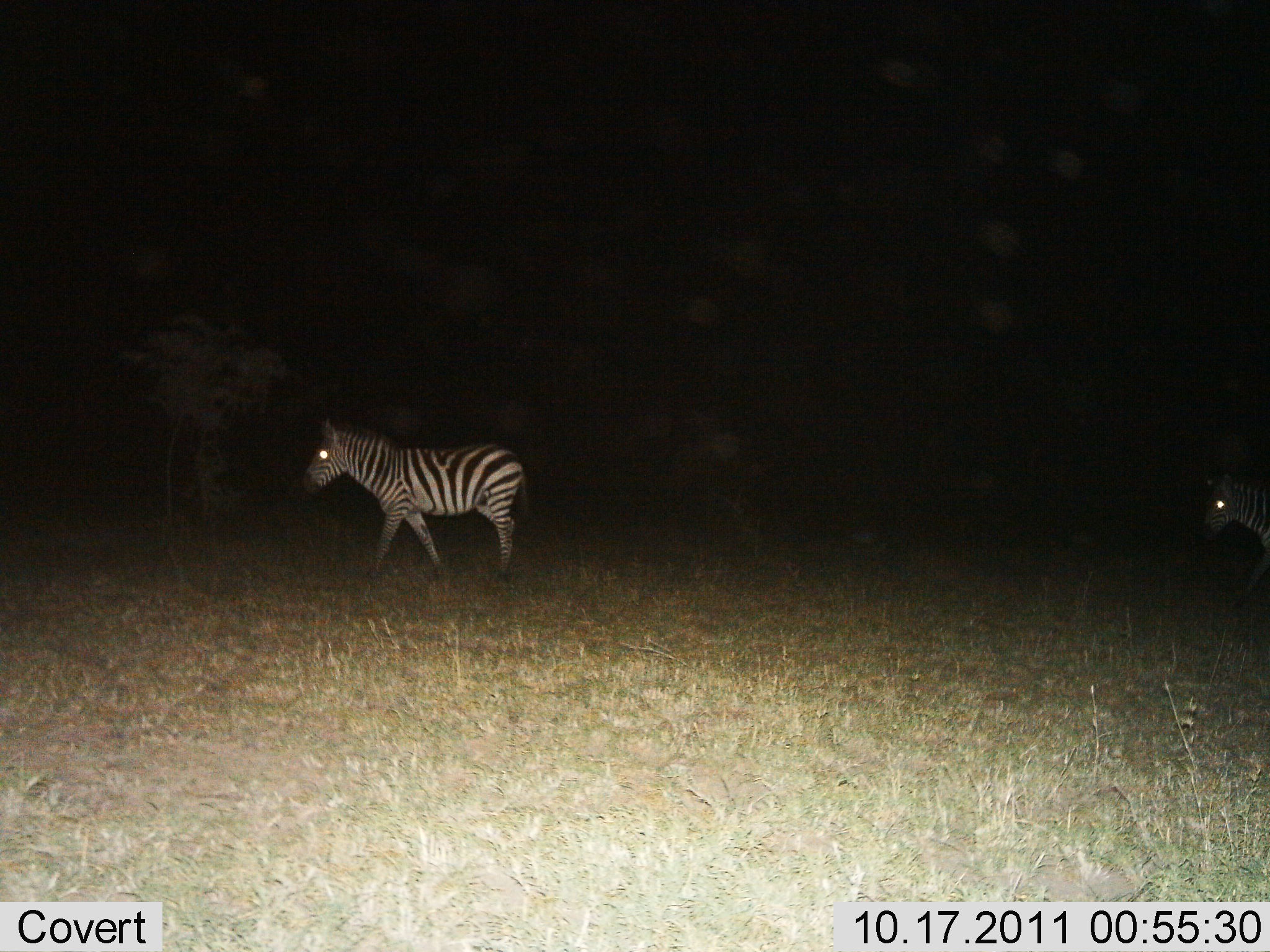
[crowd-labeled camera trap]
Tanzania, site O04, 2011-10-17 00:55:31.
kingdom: Animalia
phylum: Chordata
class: Mammalia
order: Perissodactyla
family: Equidae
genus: Equus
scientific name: Equus quagga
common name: plains zebra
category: zebra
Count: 2.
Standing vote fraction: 10%.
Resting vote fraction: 0%.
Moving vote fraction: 90%.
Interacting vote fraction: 0%.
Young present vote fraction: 0%.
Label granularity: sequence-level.